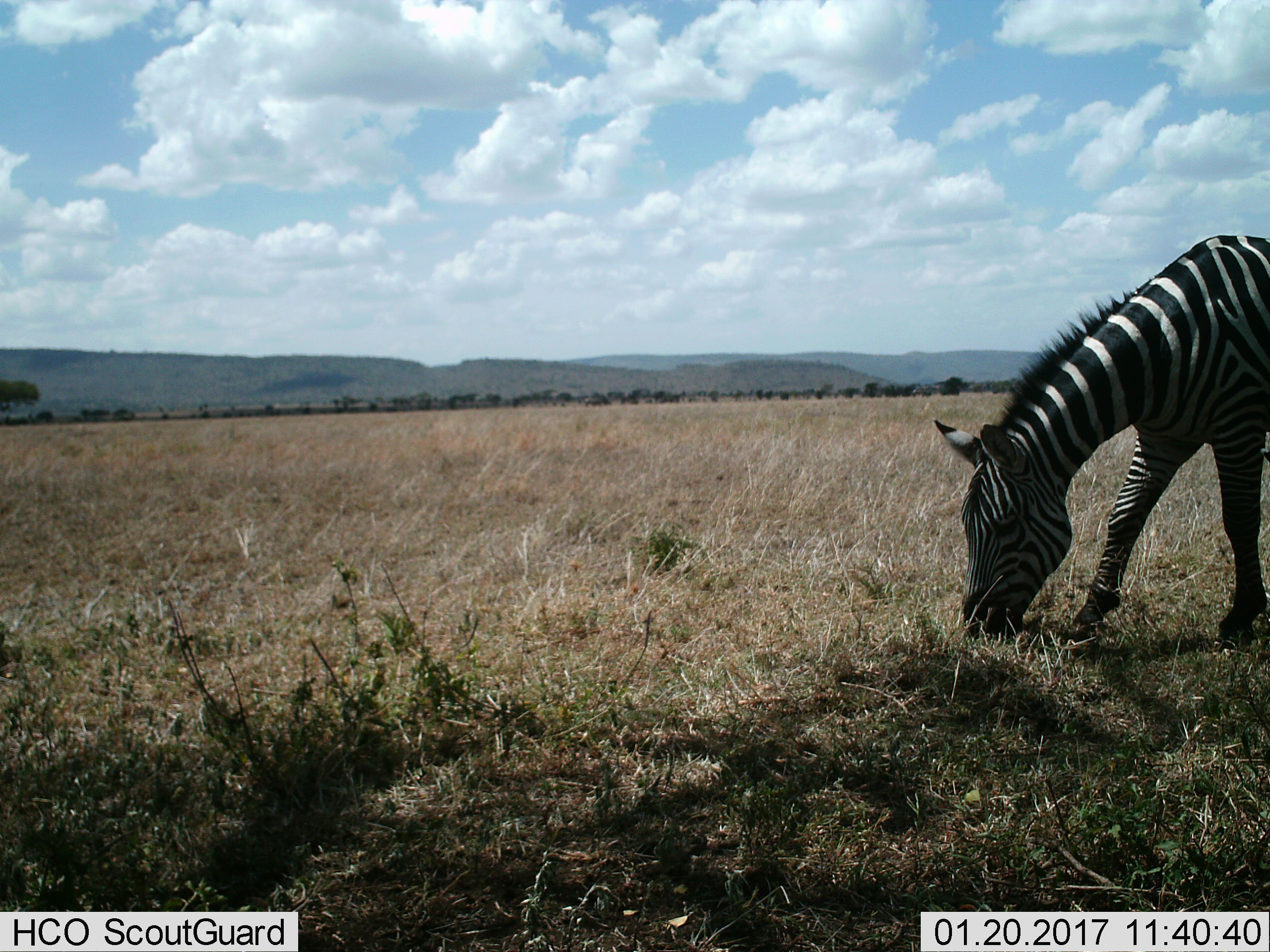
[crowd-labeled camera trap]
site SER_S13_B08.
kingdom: Animalia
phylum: Chordata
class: Mammalia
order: Perissodactyla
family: Equidae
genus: Equus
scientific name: Equus quagga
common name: plains zebra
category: zebraplains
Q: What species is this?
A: Zebraplains (plains zebra) (Equus quagga).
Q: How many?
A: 1.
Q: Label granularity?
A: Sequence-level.